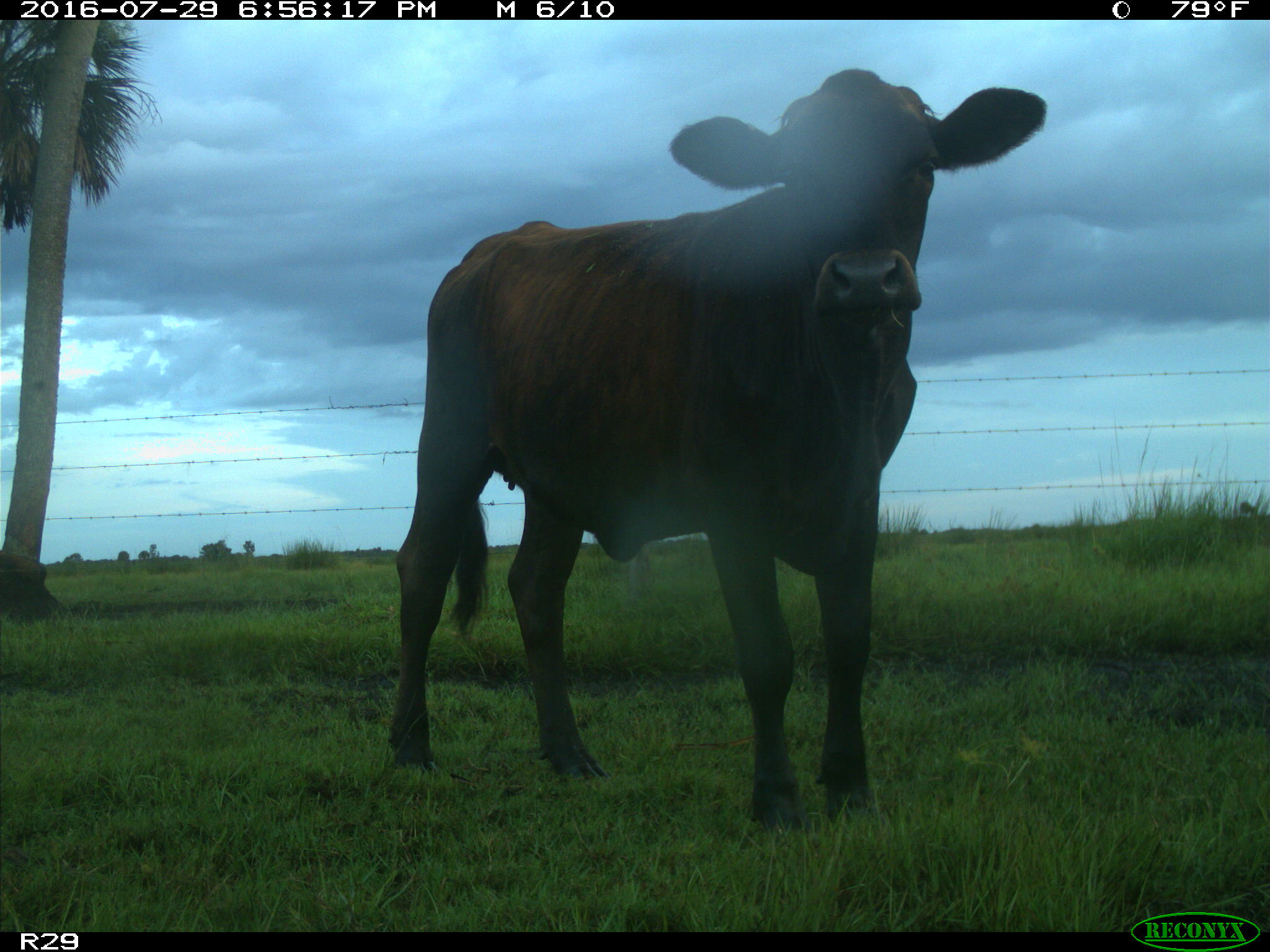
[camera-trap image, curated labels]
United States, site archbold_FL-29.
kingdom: Animalia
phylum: Chordata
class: Mammalia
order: Artiodactyla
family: Bovidae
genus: Bos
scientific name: Bos taurus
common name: domestic cow